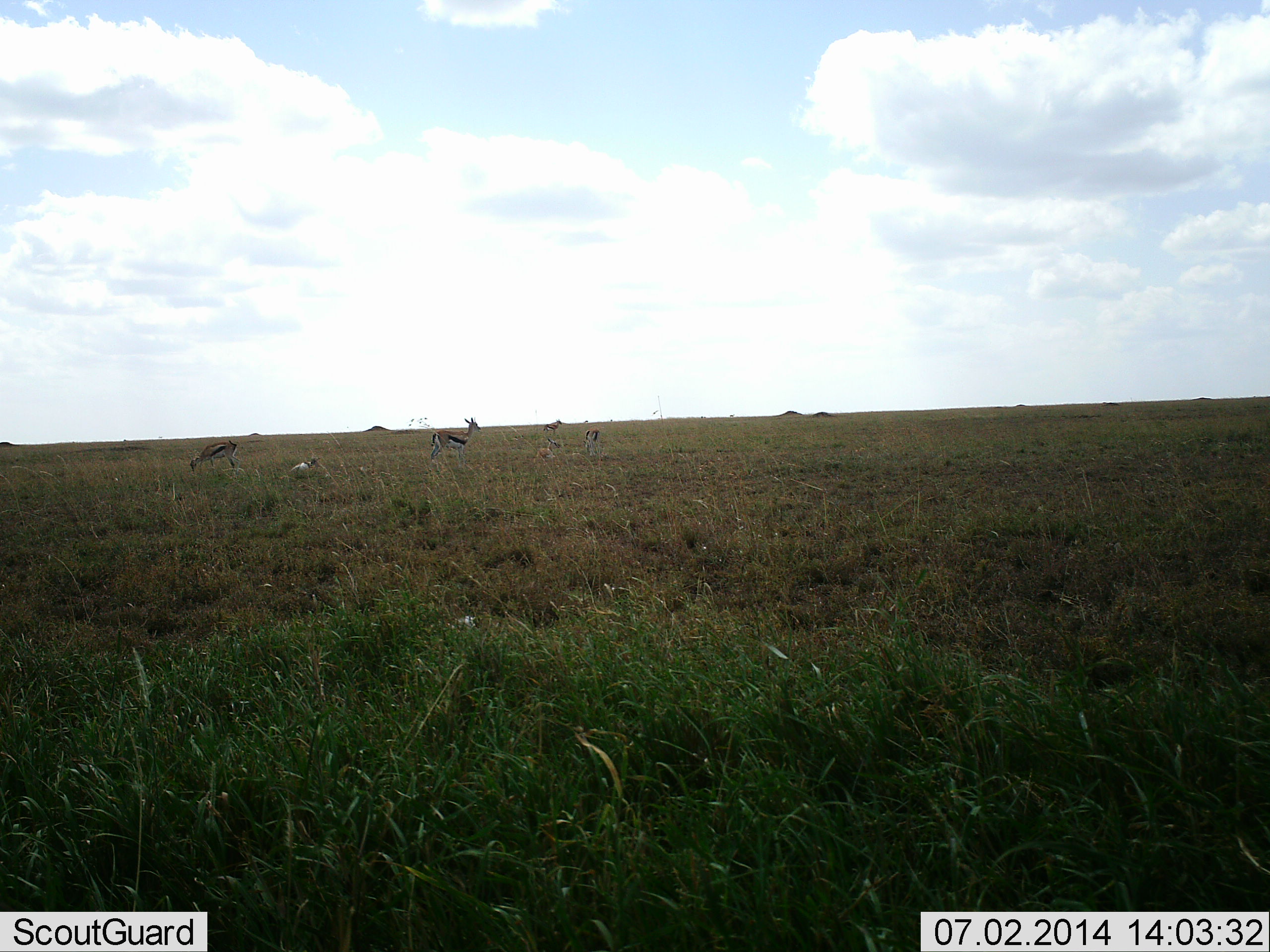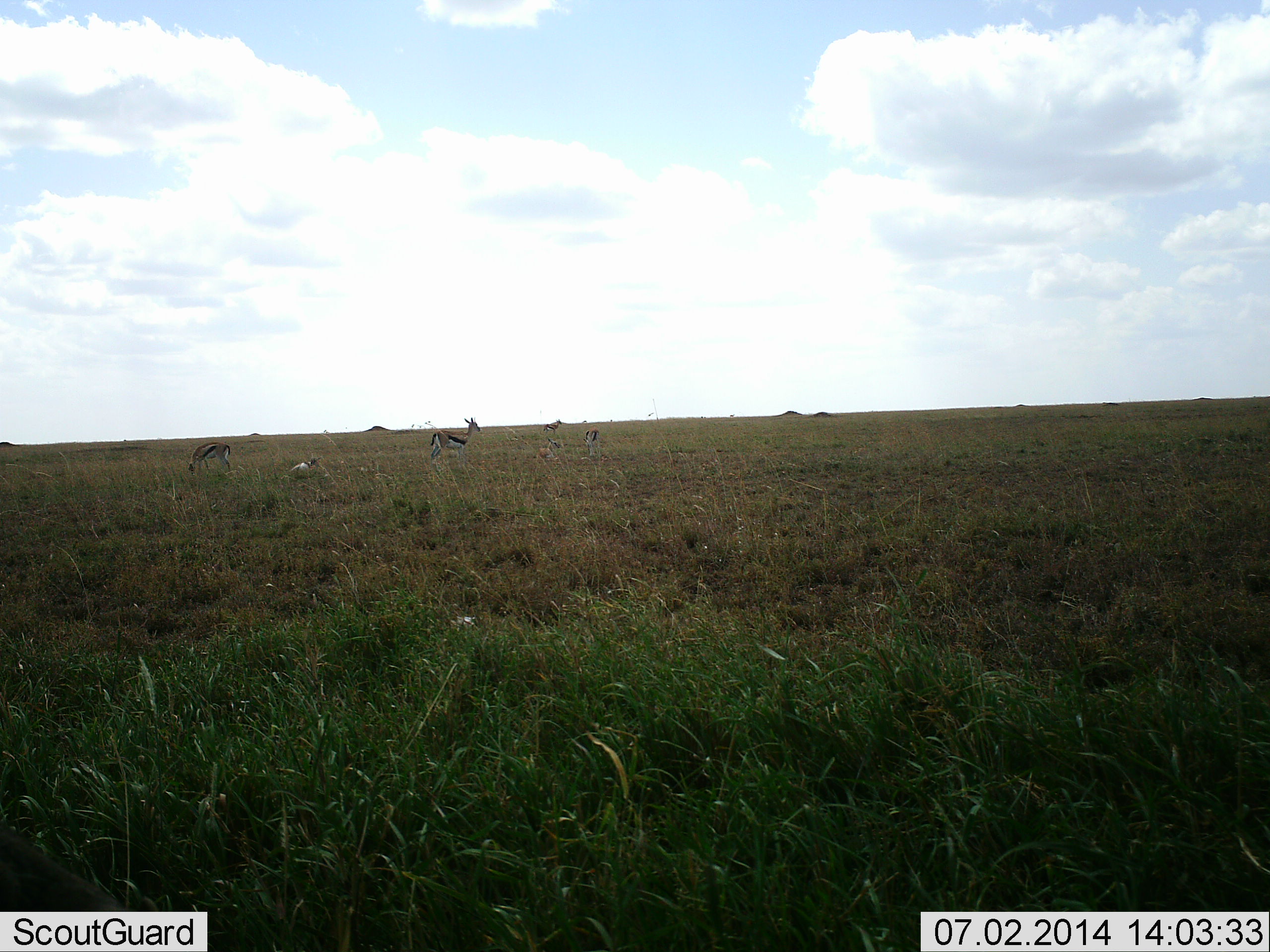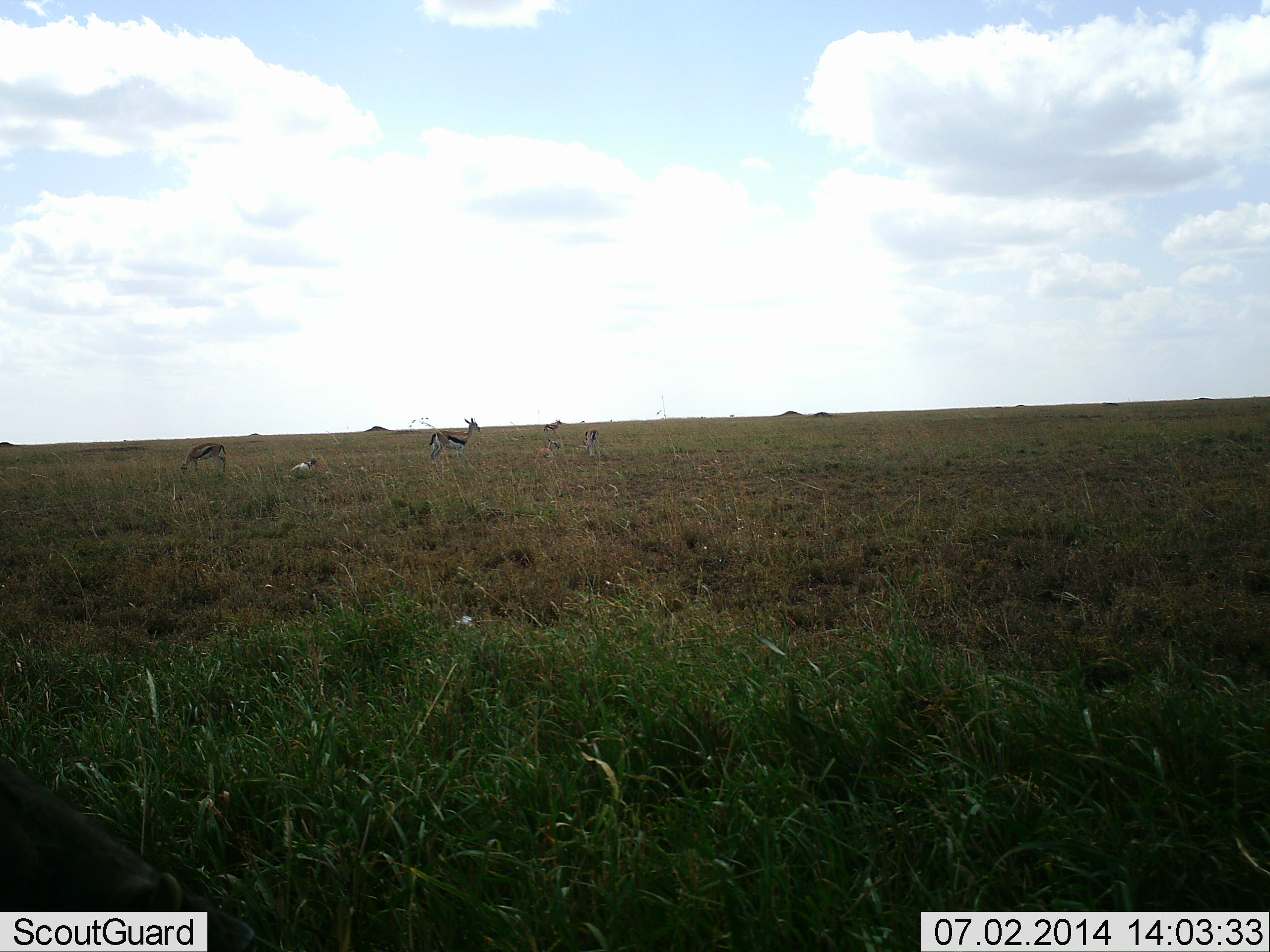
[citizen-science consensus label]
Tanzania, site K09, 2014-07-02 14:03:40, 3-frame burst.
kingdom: Animalia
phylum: Chordata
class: Mammalia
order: Artiodactyla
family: Bovidae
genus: Eudorcas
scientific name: Eudorcas thomsonii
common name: thomson's gazelle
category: gazellethomsons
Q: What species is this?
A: Gazellethomsons (thomson's gazelle) (Eudorcas thomsonii).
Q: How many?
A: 4.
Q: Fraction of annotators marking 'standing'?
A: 84%.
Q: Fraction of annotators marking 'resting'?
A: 28%.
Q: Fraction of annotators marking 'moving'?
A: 16%.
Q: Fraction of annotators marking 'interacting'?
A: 0%.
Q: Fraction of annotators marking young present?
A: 6%.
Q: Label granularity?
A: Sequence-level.